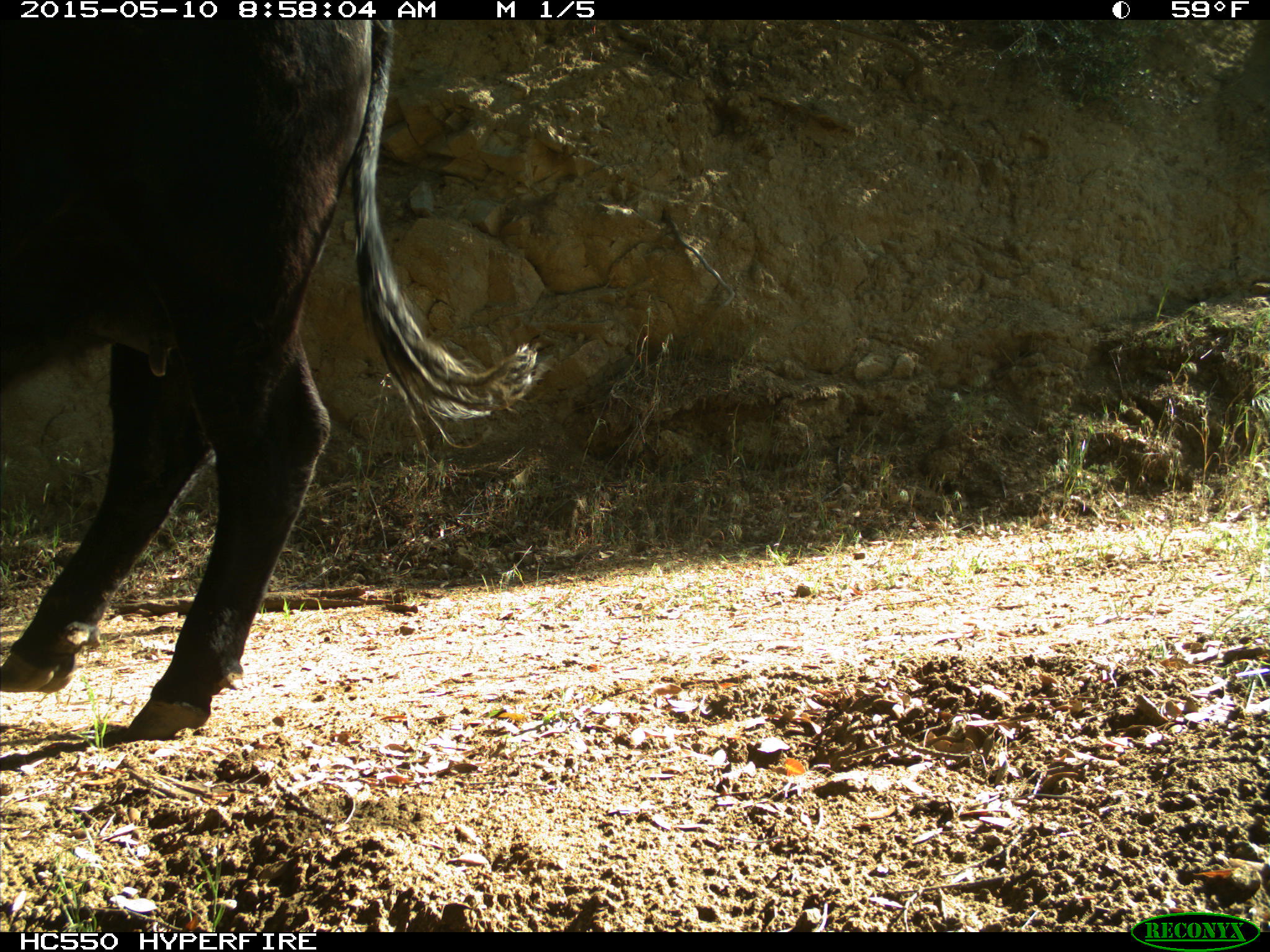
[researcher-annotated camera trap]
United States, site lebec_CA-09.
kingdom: Animalia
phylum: Chordata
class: Mammalia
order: Artiodactyla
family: Bovidae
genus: Bos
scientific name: Bos taurus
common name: domestic cow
Bos taurus (domestic cow).